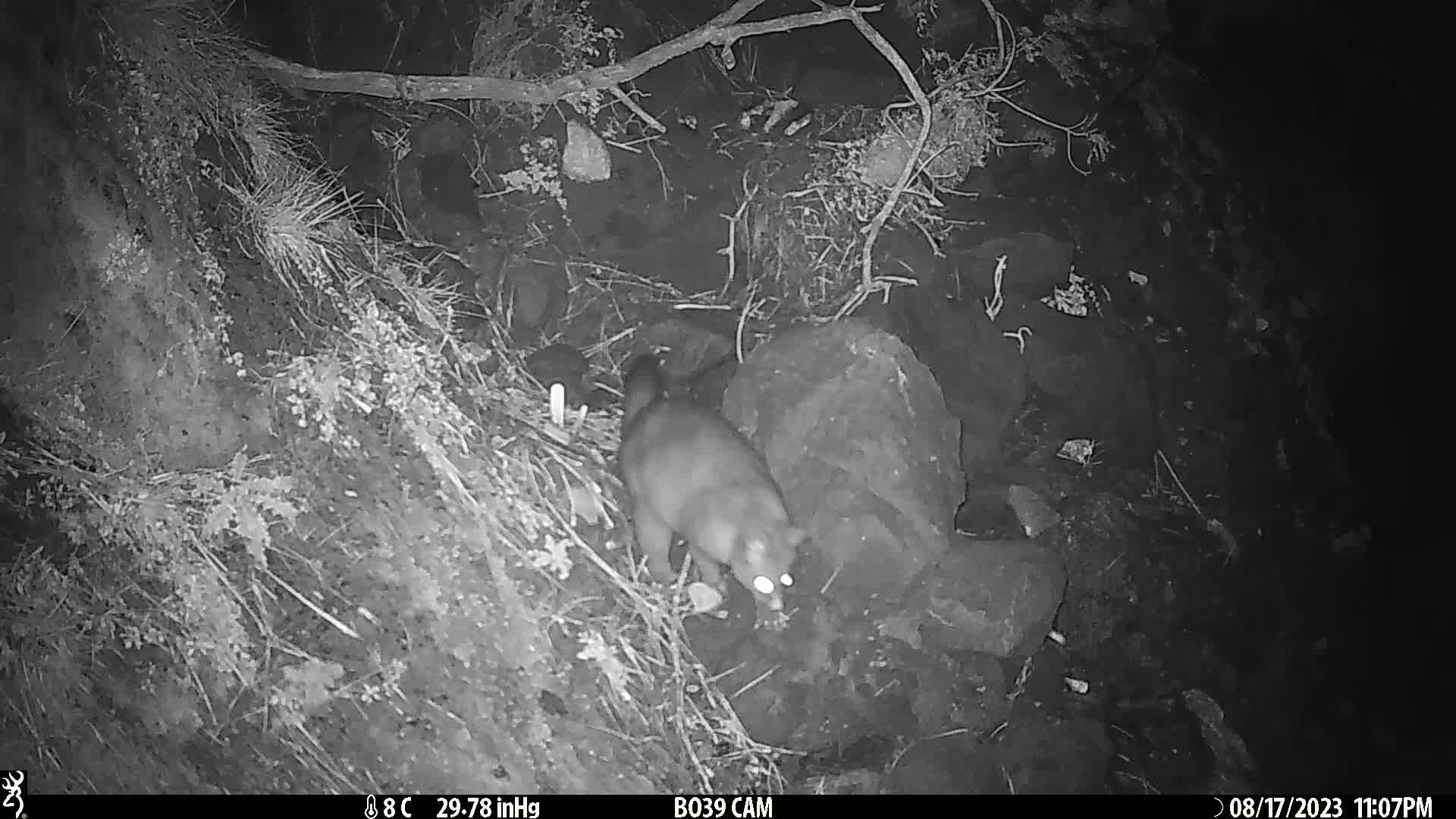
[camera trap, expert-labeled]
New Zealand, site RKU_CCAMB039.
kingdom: Animalia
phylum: Chordata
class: Mammalia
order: Diprotodontia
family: Phalangeridae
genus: Trichosurus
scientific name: Trichosurus vulpecula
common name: common brushtail possum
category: possum